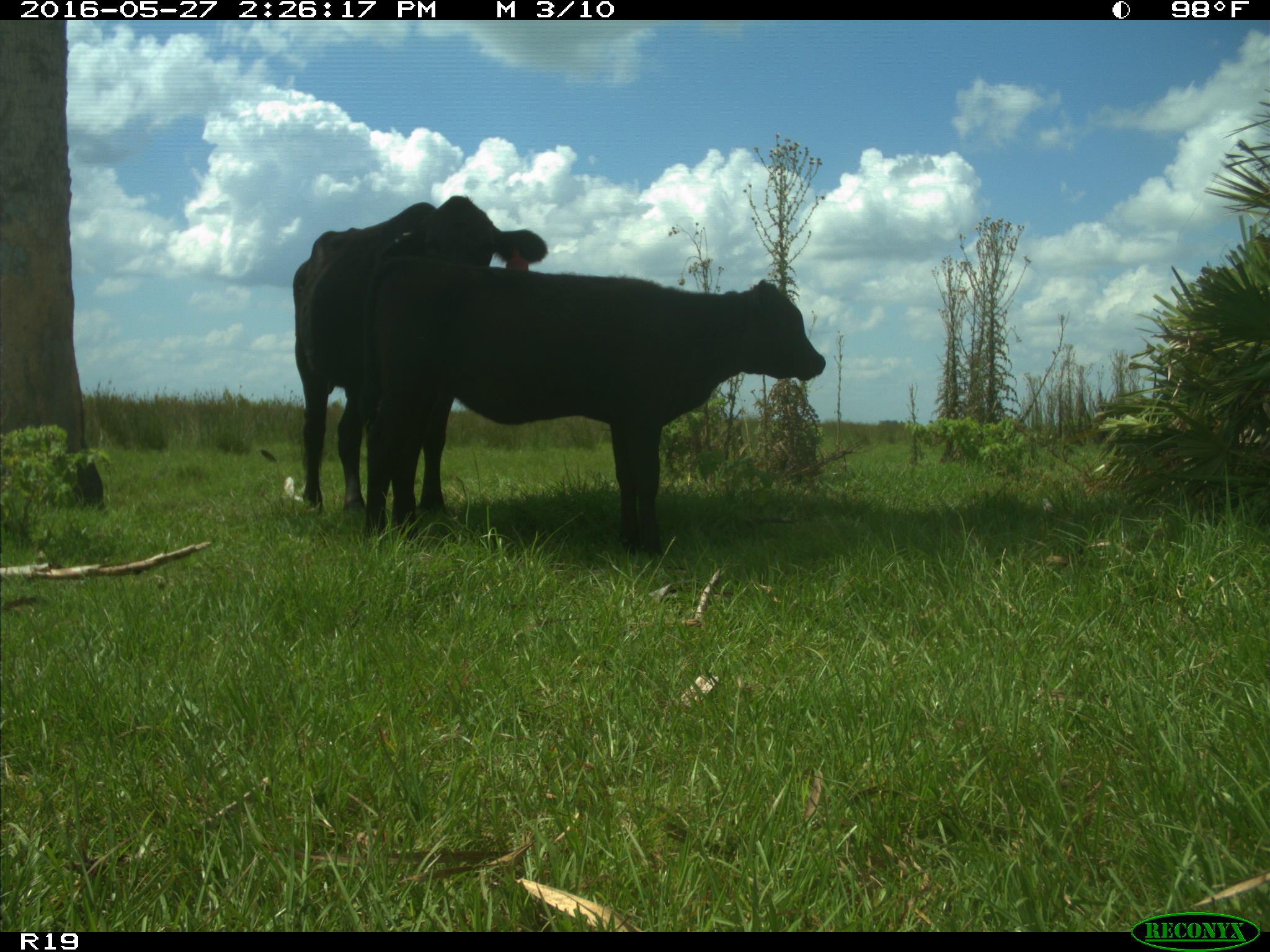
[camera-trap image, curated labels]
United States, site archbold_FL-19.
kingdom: Animalia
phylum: Chordata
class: Mammalia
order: Artiodactyla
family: Bovidae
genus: Bos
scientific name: Bos taurus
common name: domestic cow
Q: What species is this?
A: Bos taurus (domestic cow).